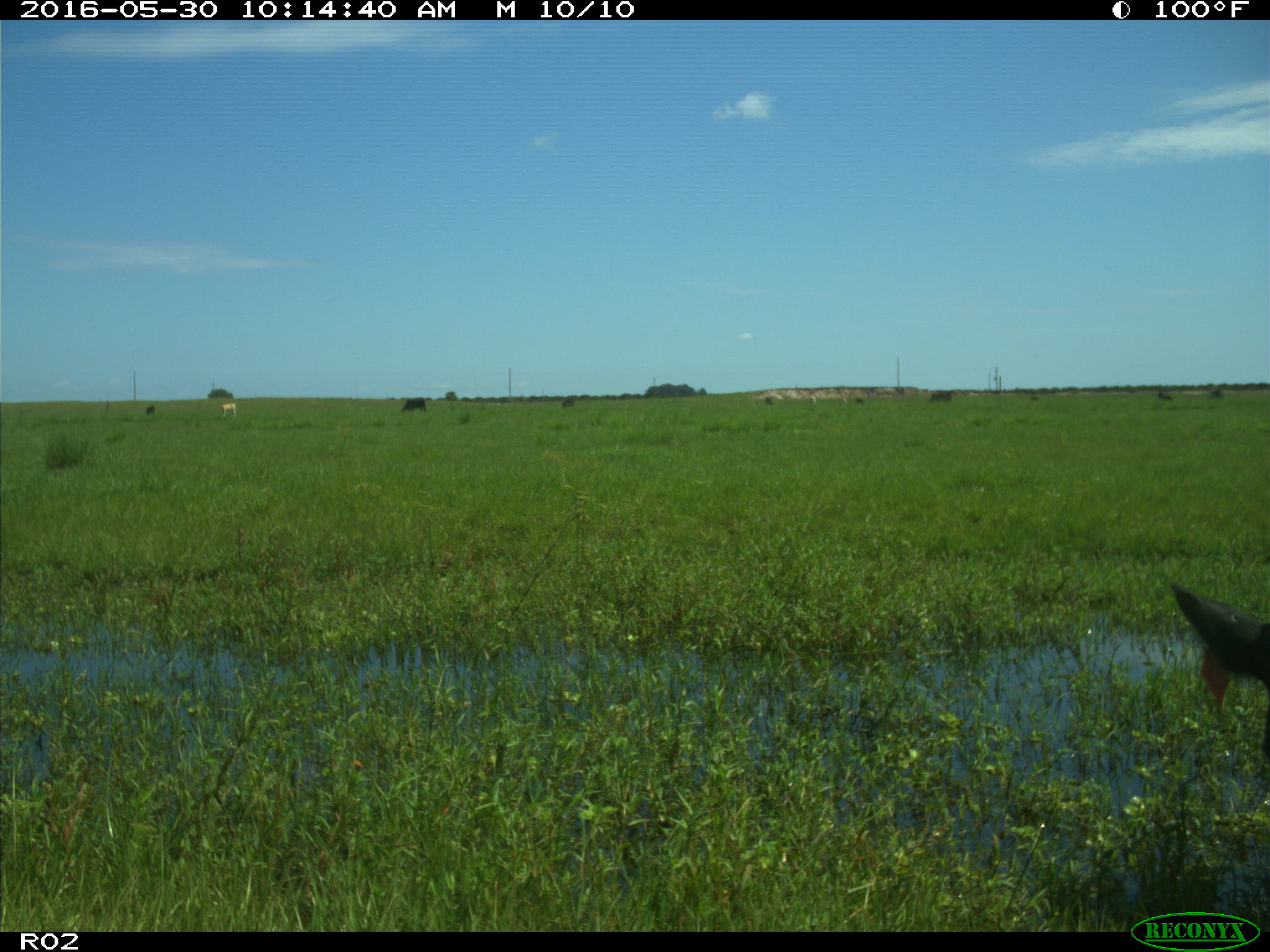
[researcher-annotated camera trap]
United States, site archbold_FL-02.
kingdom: Animalia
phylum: Chordata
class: Mammalia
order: Artiodactyla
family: Bovidae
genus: Bos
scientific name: Bos taurus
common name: domestic cow